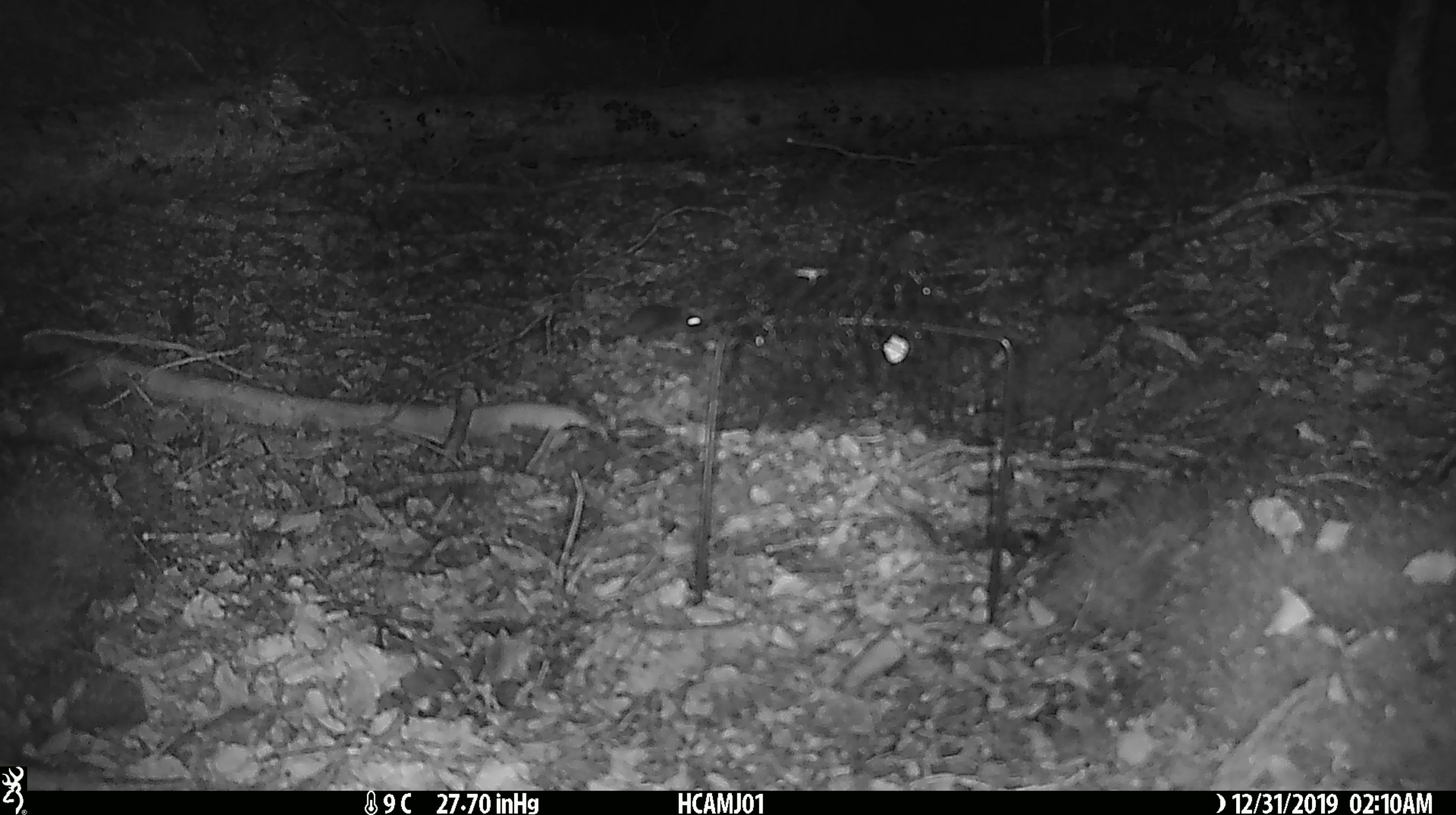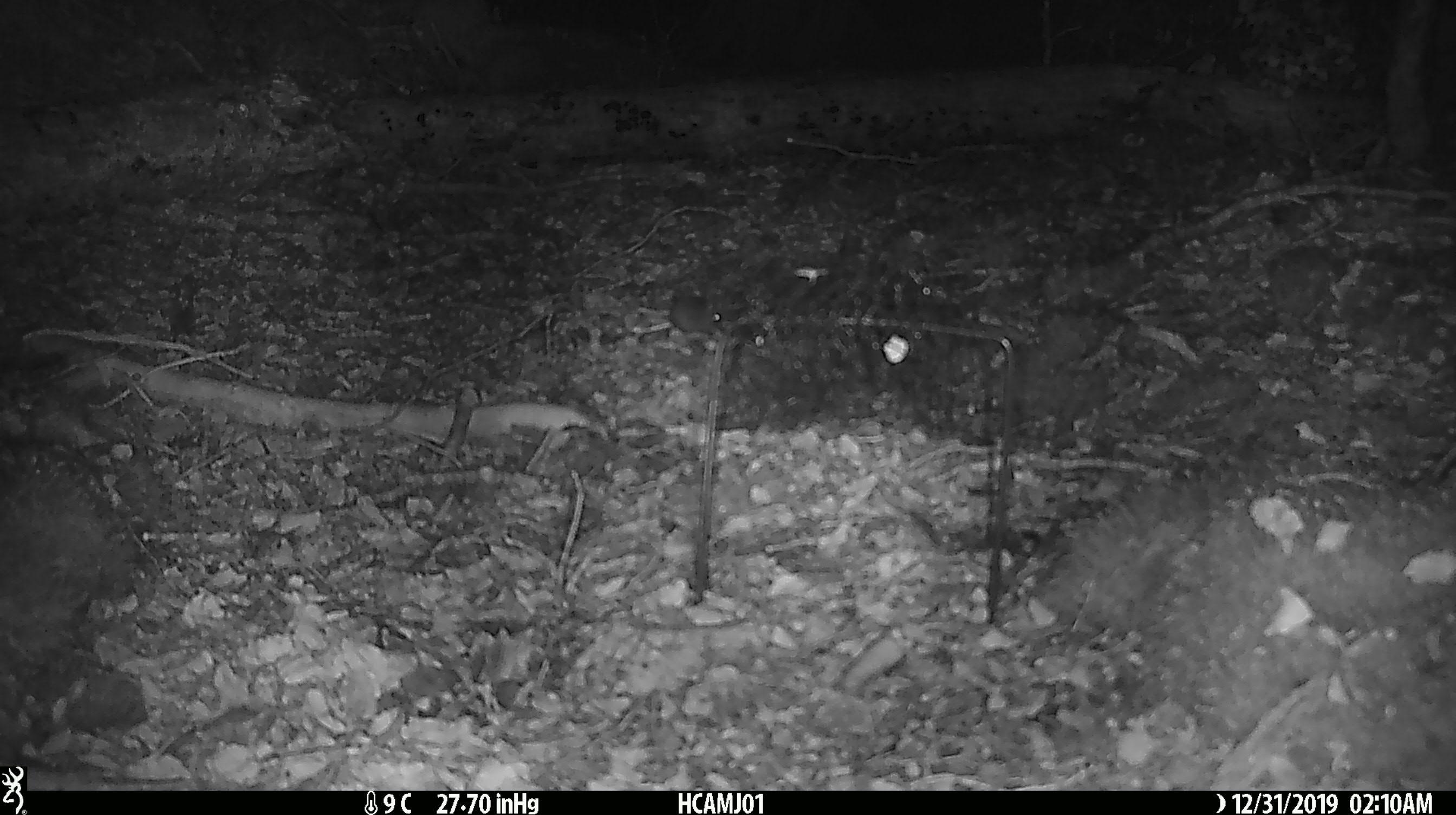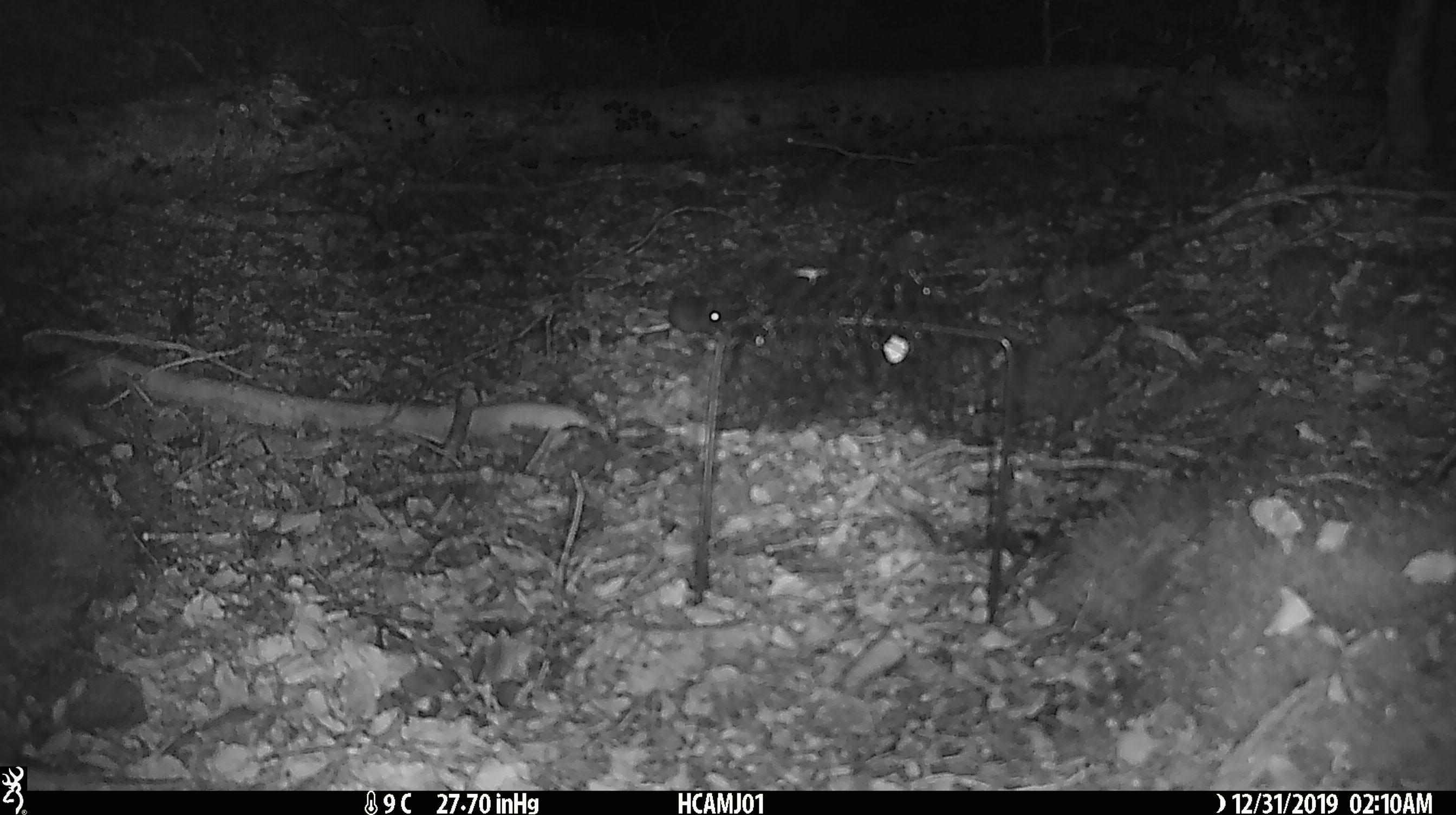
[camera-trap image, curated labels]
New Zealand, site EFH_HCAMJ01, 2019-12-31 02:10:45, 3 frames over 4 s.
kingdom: Animalia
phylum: Chordata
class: Mammalia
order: Rodentia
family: Muridae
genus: Mus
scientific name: Mus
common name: mouse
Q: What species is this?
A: Mouse (Mus).